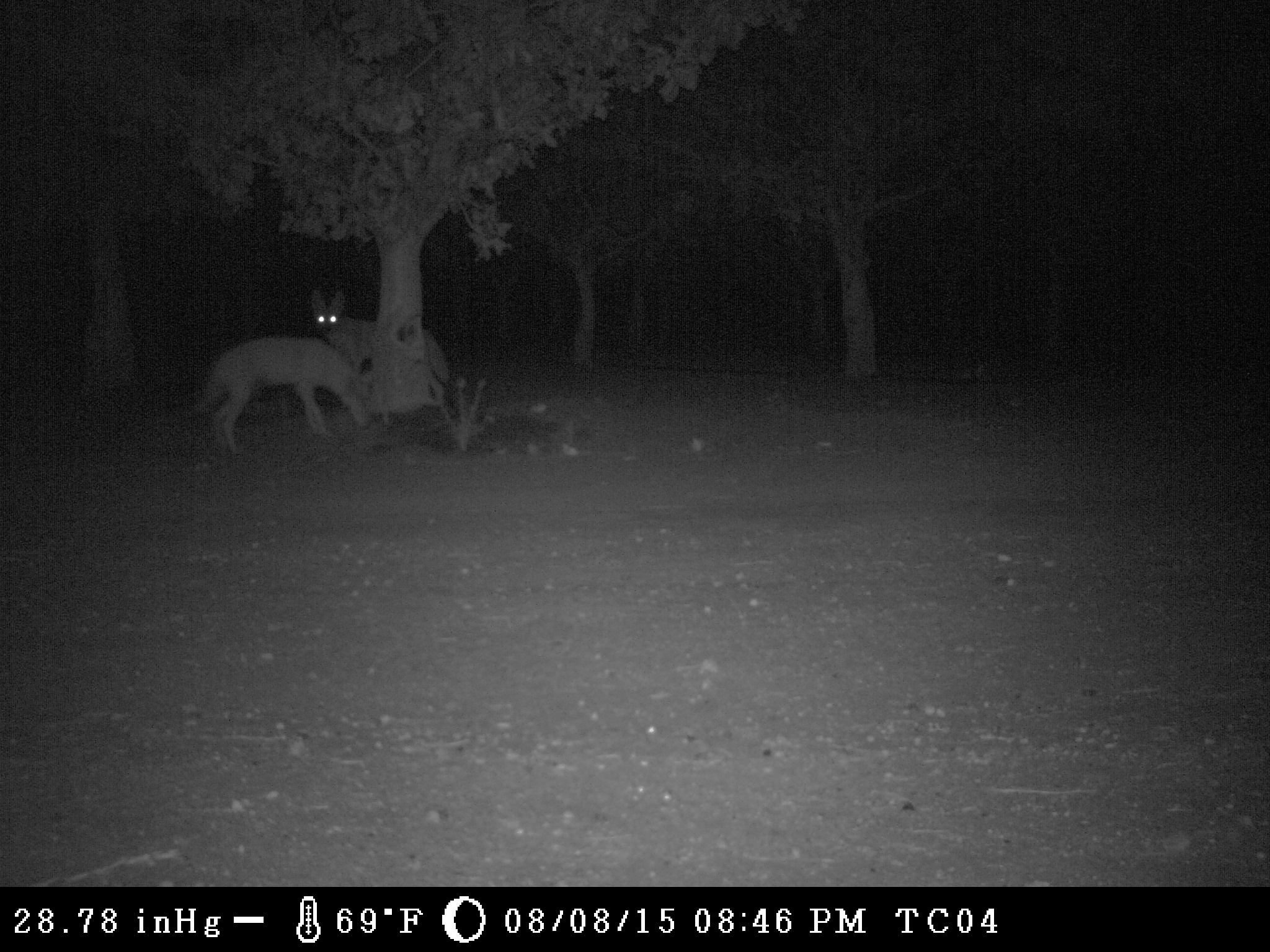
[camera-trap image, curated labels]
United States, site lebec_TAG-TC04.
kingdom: Animalia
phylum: Chordata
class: Mammalia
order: Carnivora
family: Canidae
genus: Canis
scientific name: Canis latrans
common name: coyote